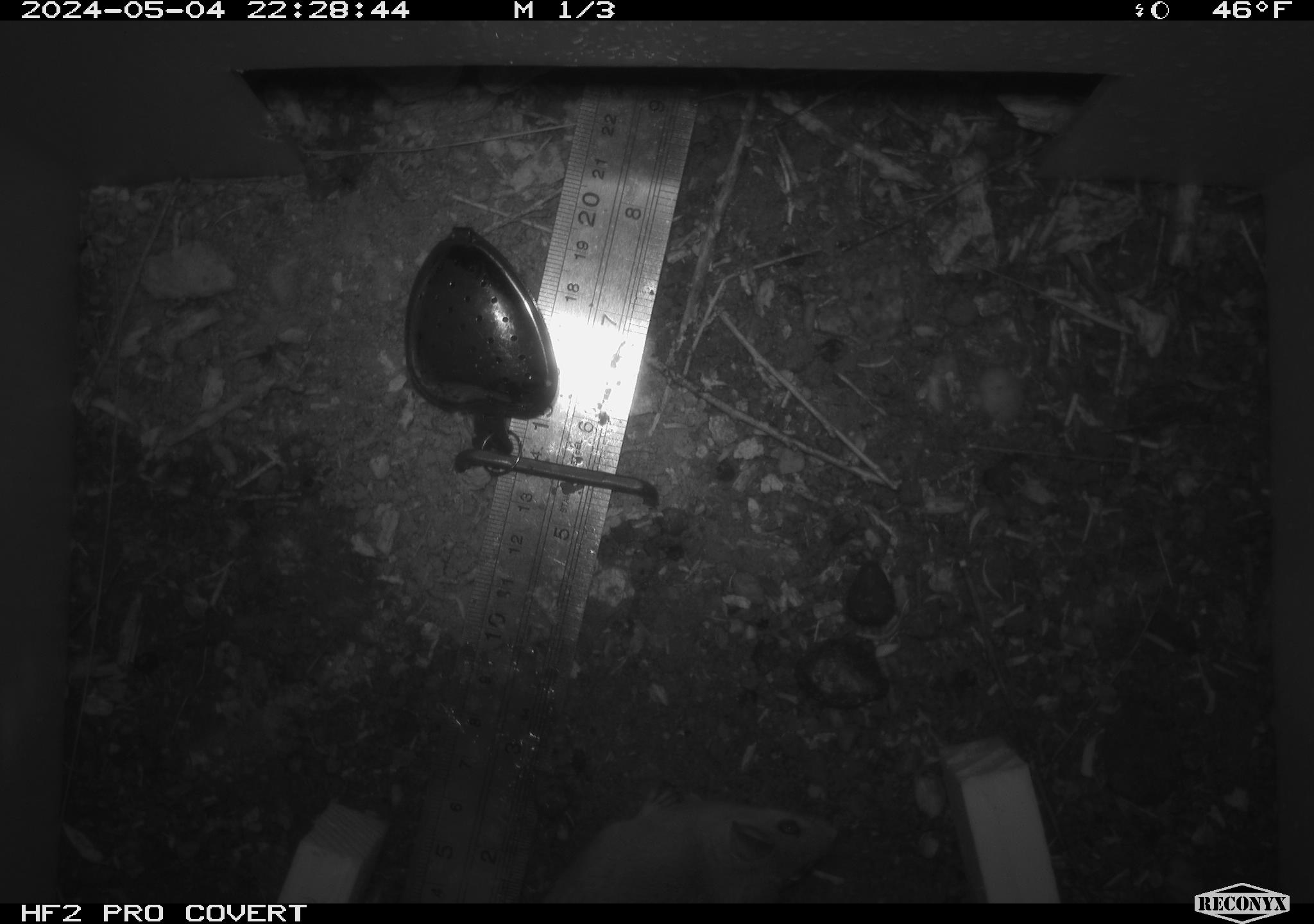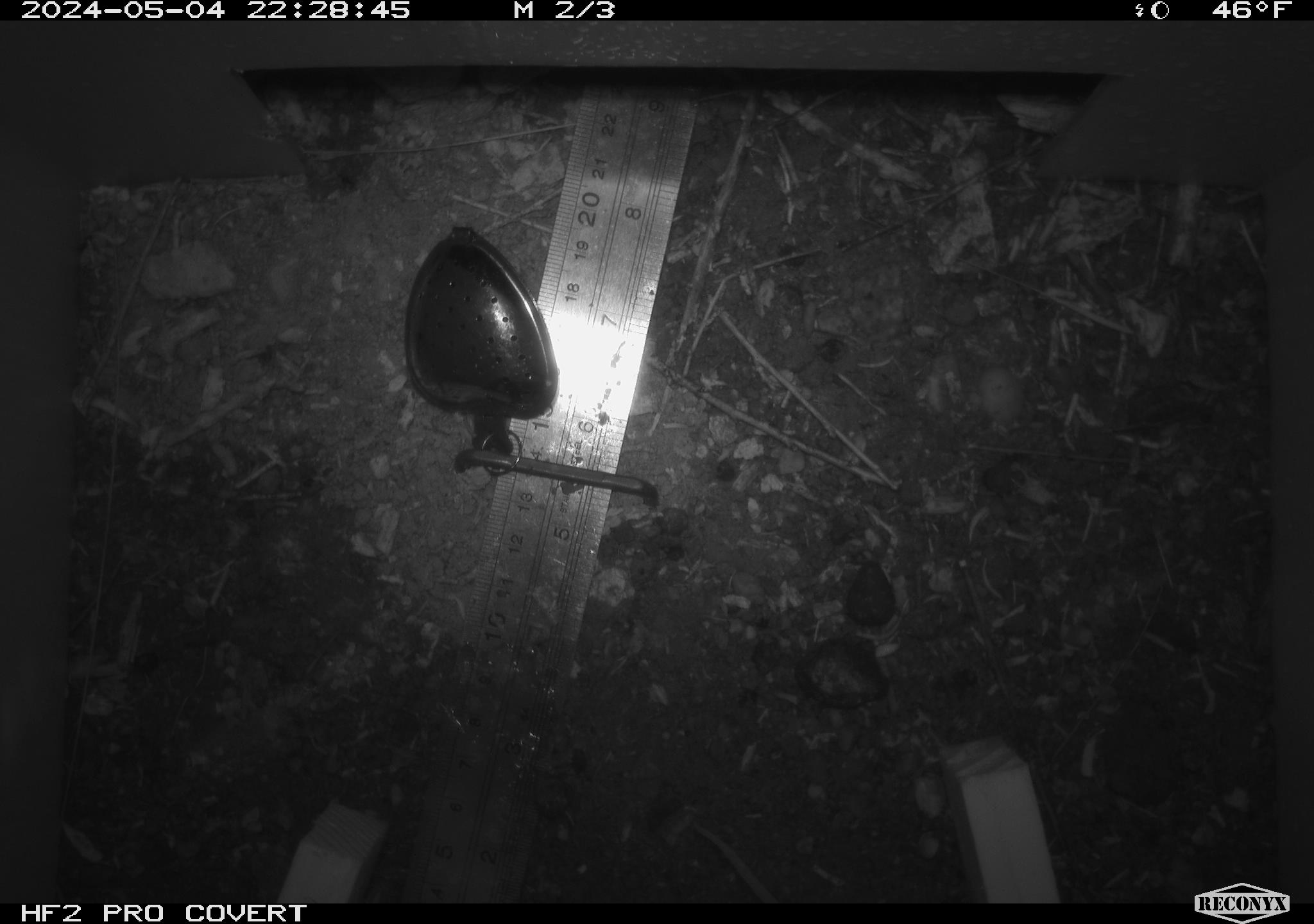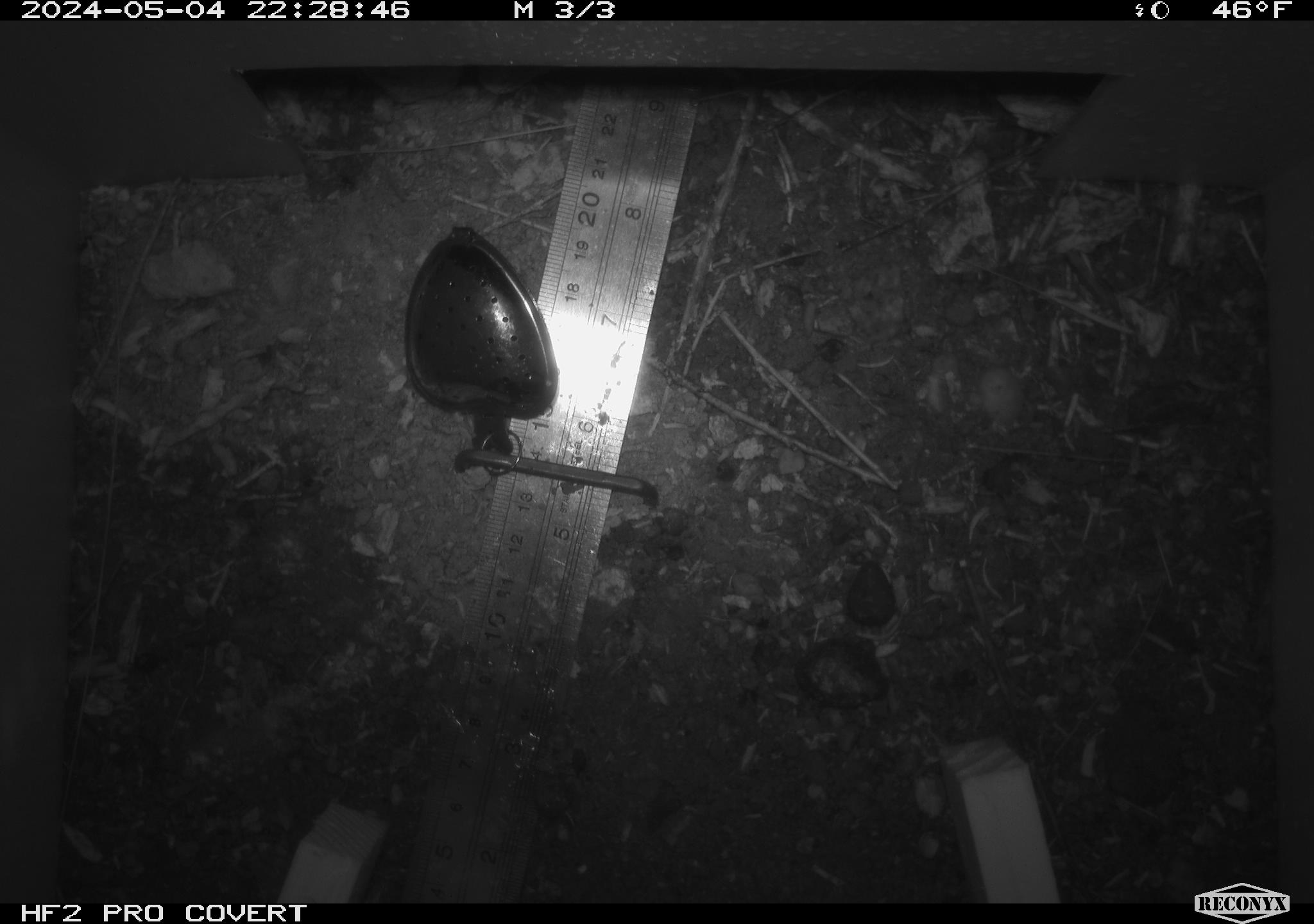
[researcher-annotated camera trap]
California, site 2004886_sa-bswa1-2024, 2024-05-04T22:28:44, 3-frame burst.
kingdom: Animalia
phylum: Chordata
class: Mammalia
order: Rodentia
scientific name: Rodentia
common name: mouse species